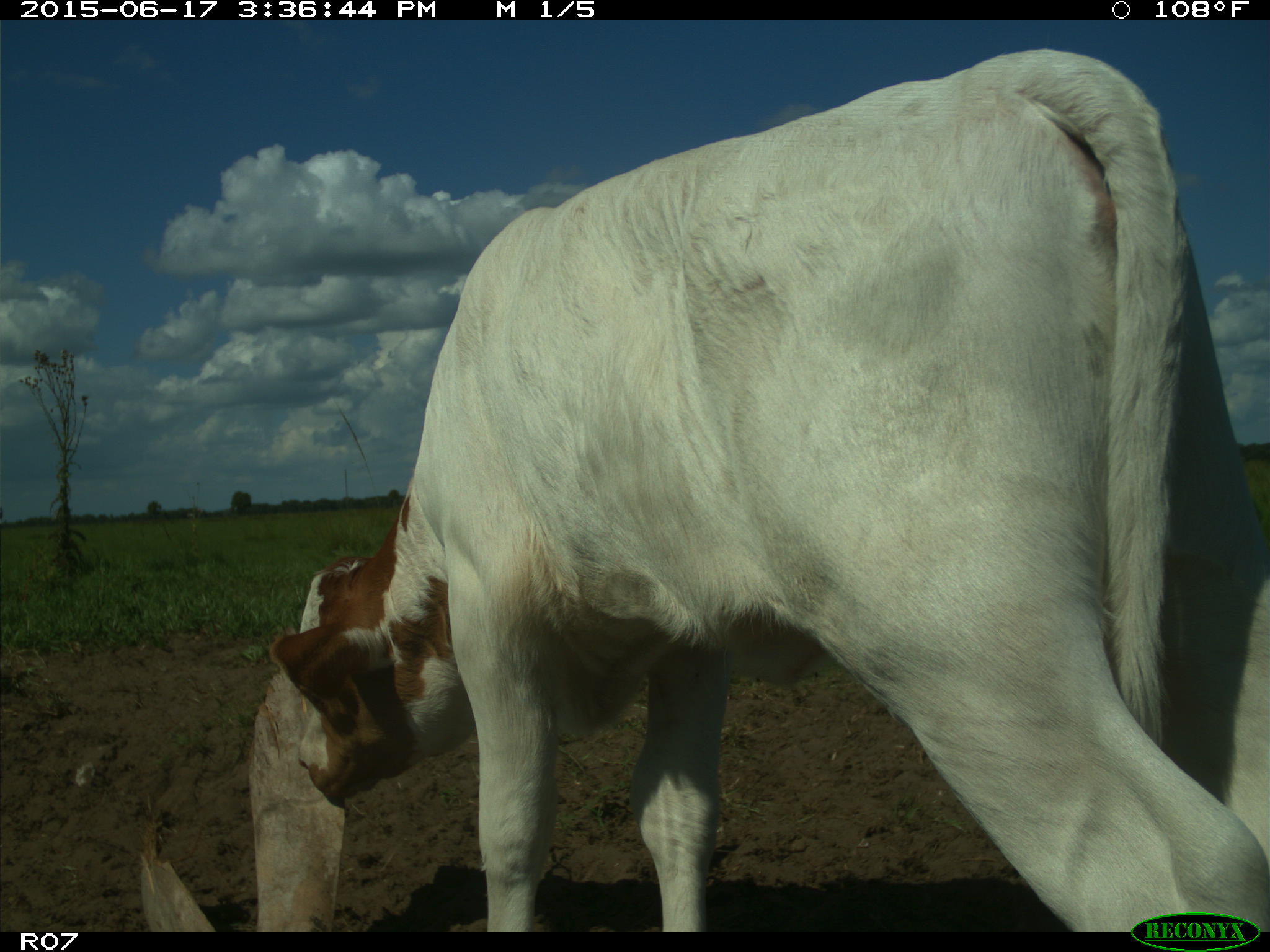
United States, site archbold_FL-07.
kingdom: Animalia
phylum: Chordata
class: Mammalia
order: Artiodactyla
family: Bovidae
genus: Bos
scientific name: Bos taurus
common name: domestic cow